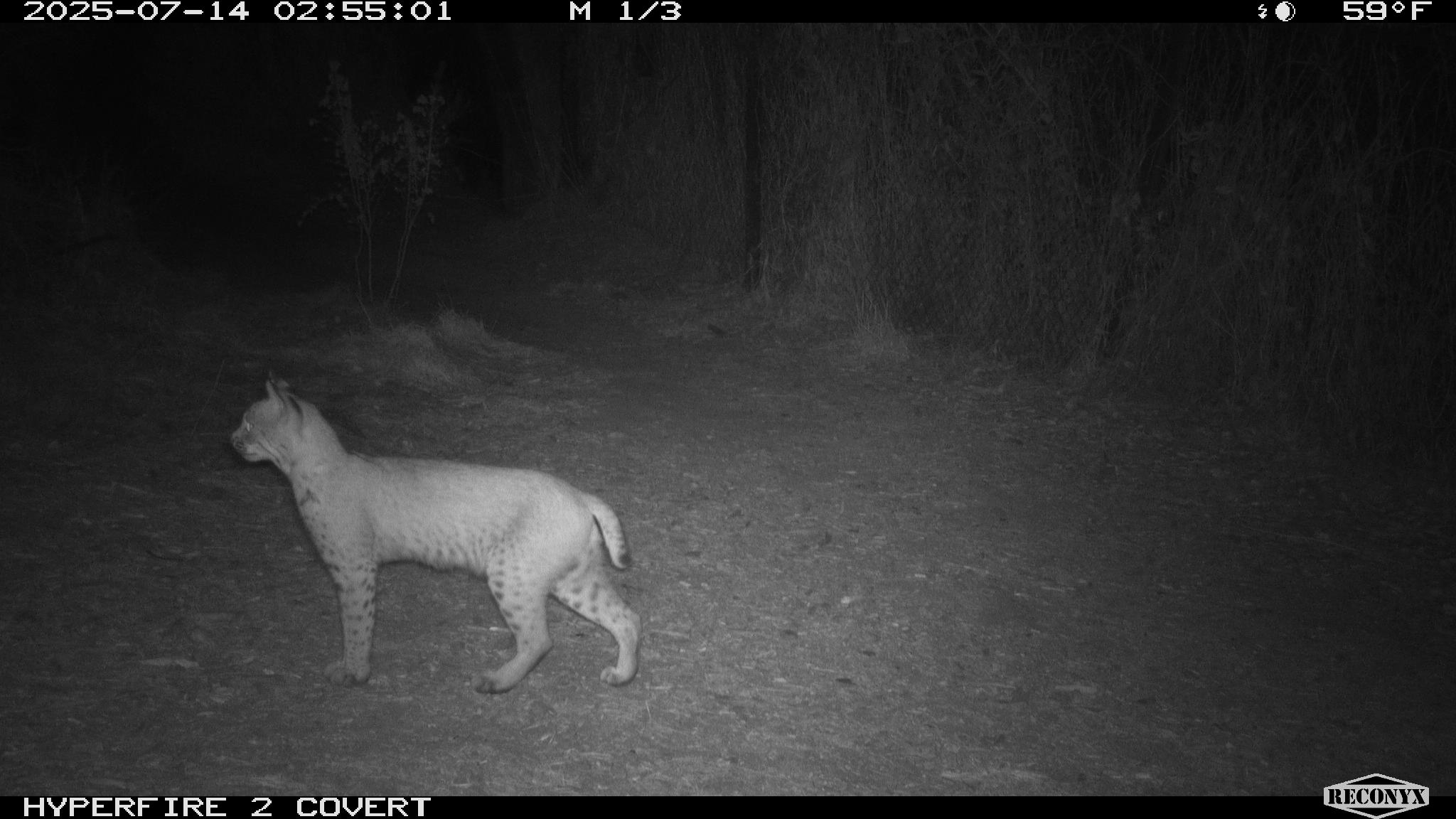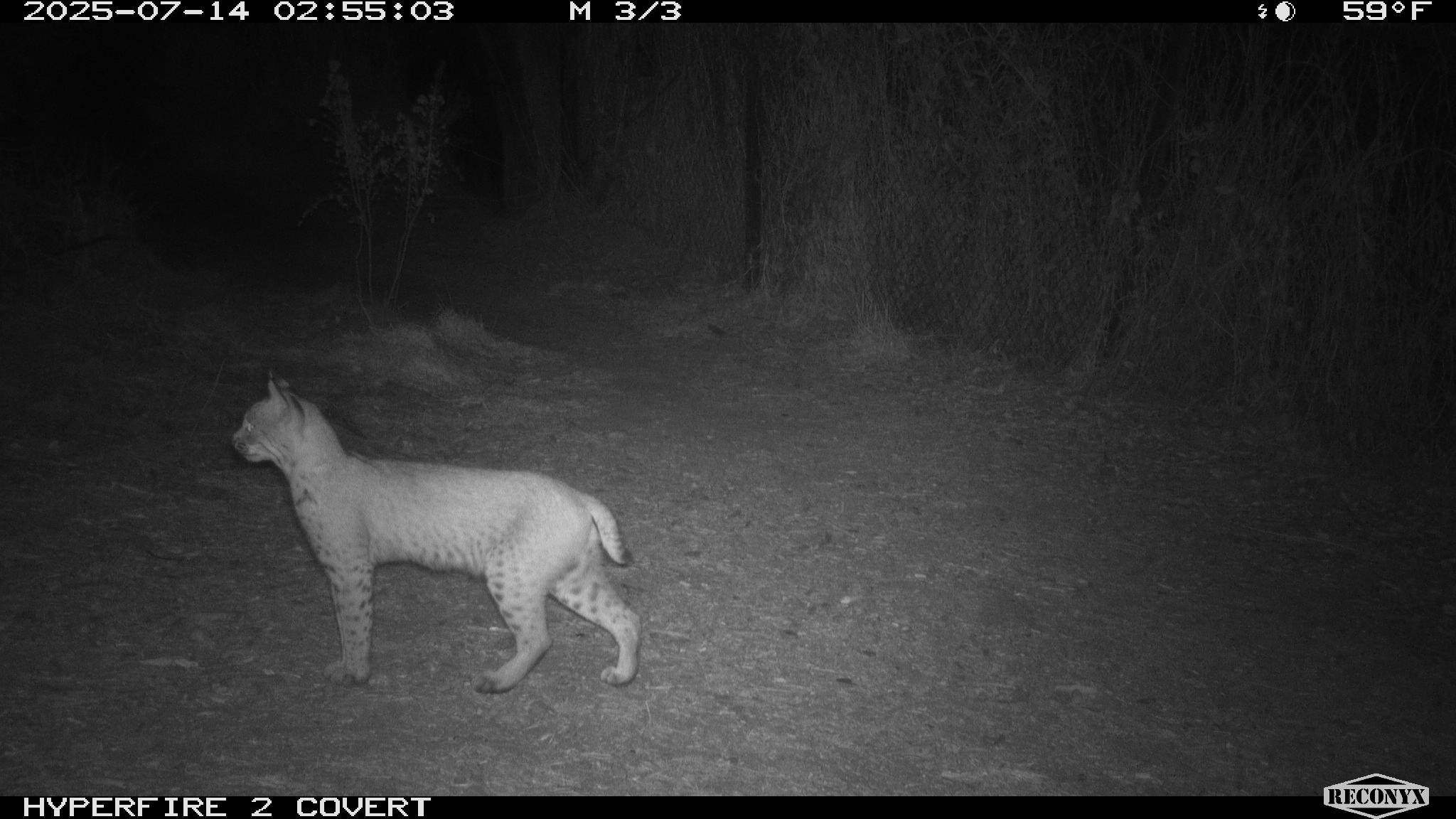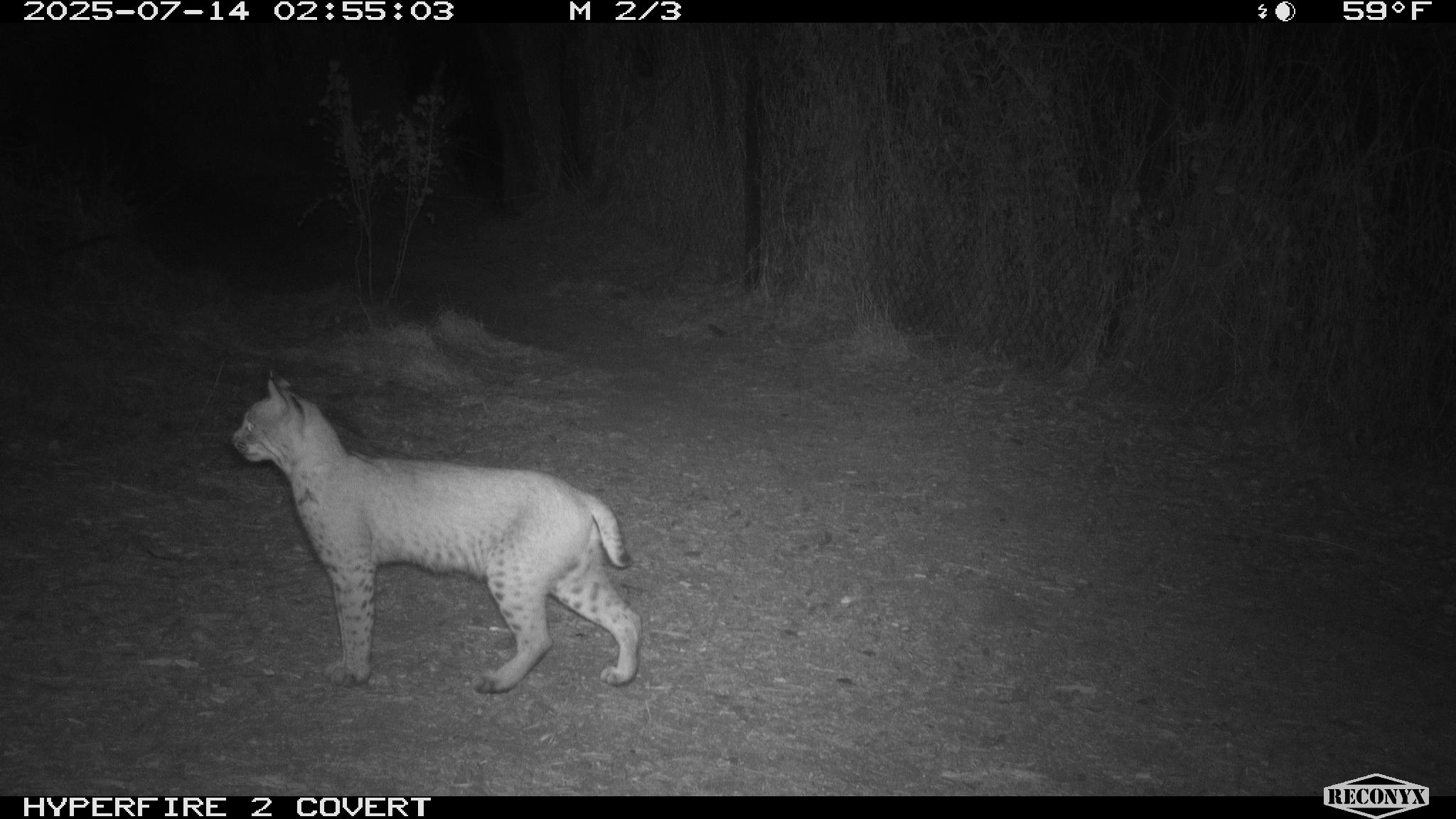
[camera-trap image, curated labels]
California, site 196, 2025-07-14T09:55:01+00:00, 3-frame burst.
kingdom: Animalia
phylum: Chordata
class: Mammalia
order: Carnivora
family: Felidae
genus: Lynx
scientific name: Lynx rufus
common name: bobcat